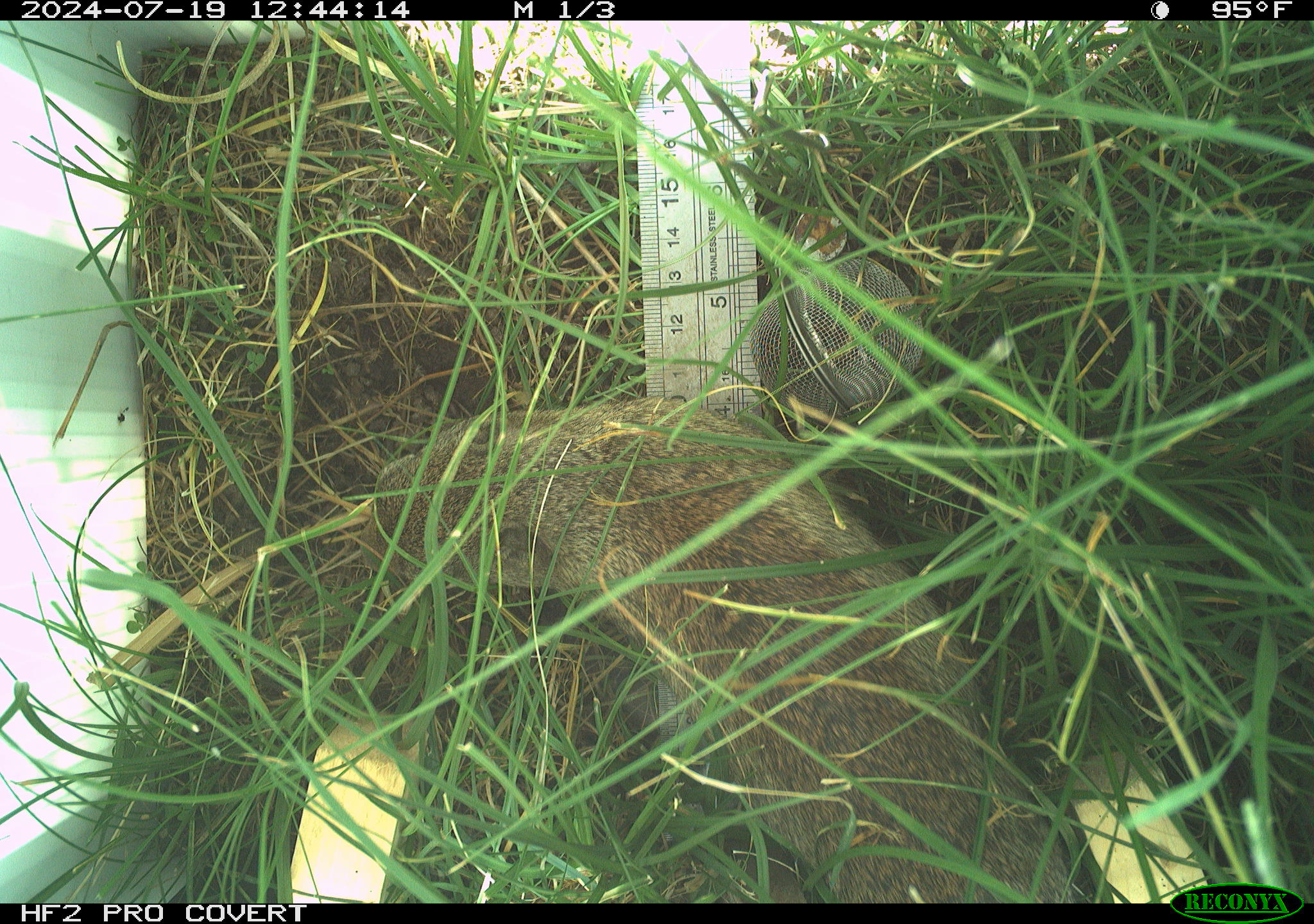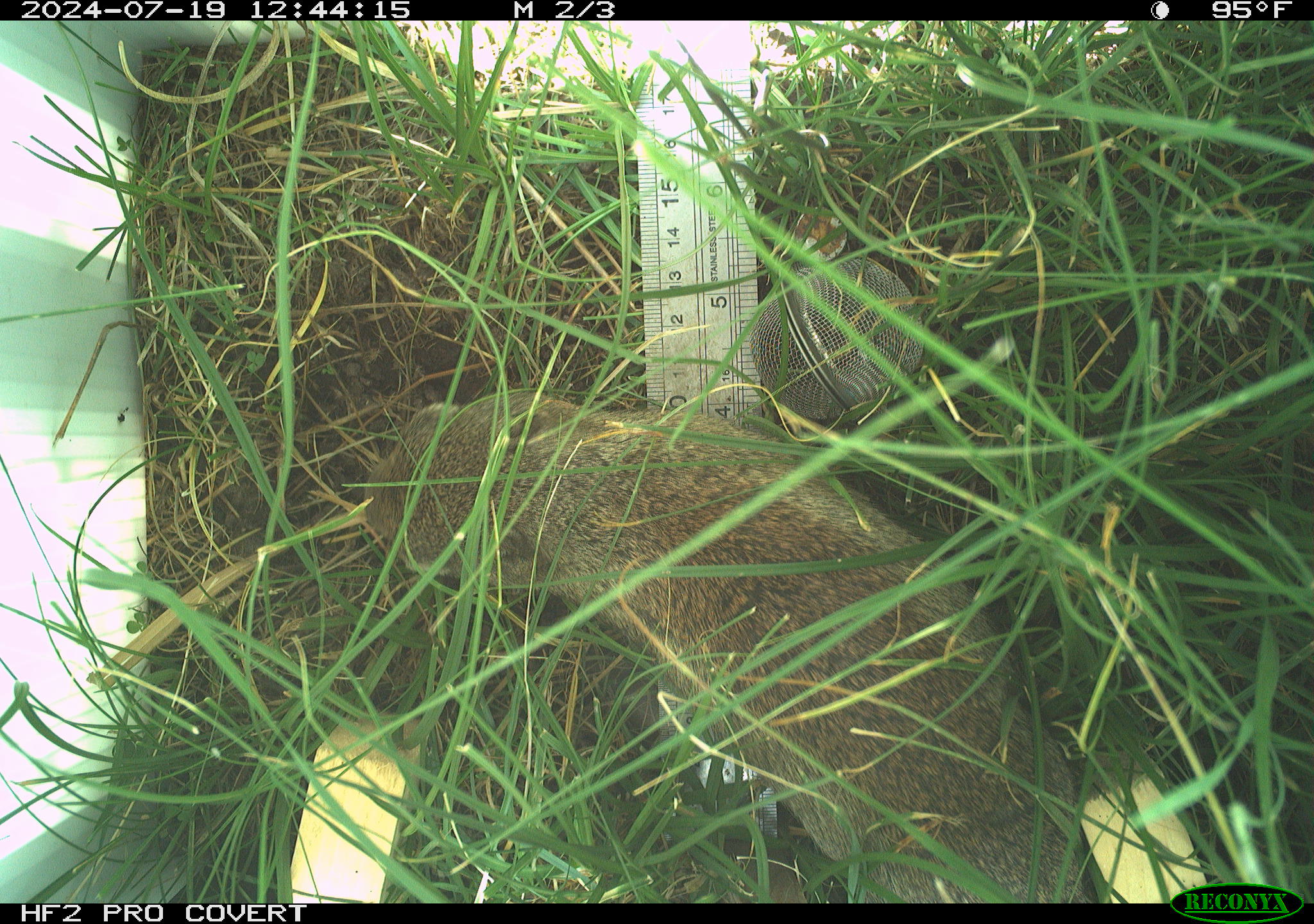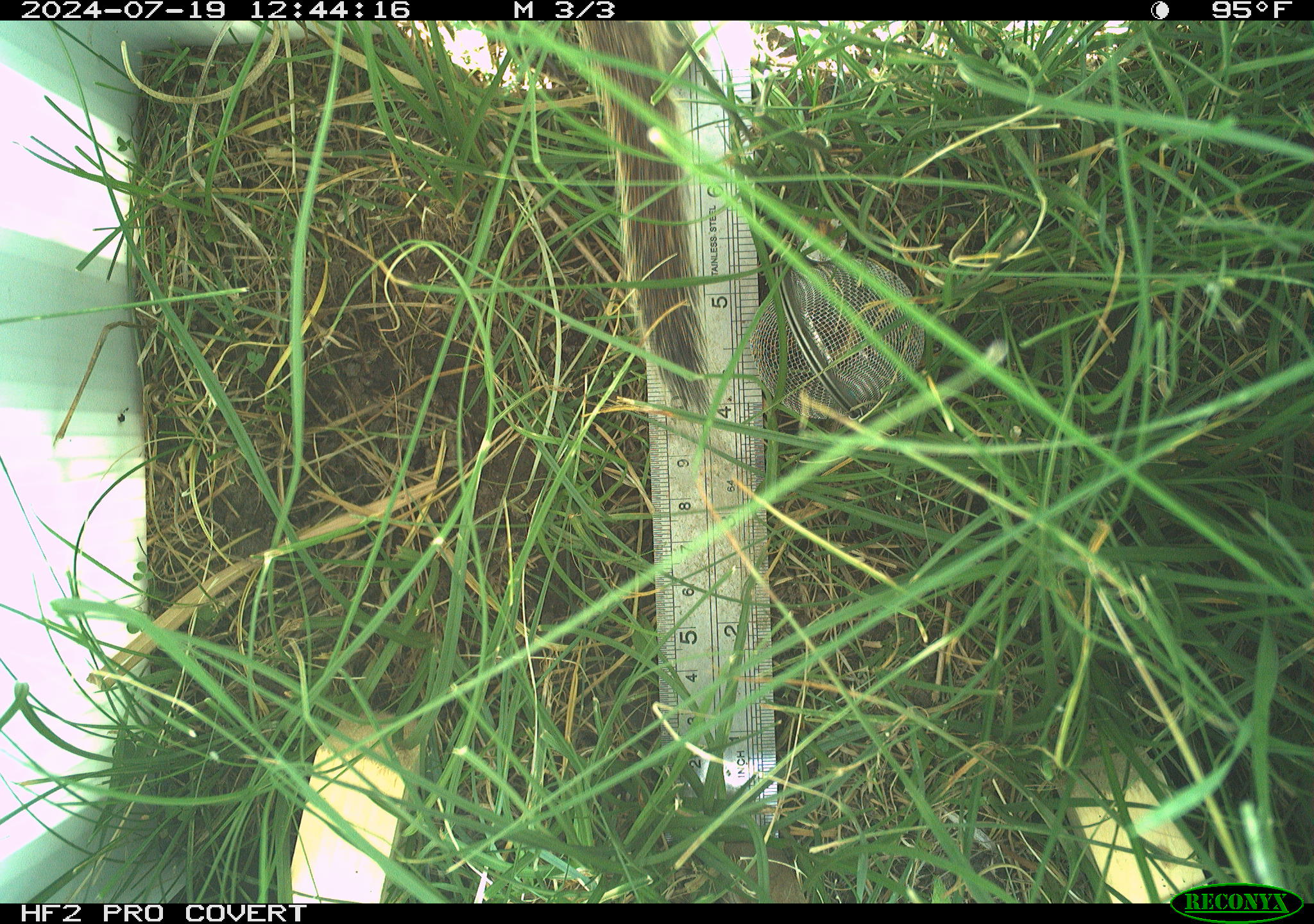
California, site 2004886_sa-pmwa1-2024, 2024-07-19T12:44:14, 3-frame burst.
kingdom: Animalia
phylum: Chordata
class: Mammalia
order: Rodentia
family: Sciuridae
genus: Urocitellus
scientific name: Urocitellus beldingi beldingi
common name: belding's ground squirrel